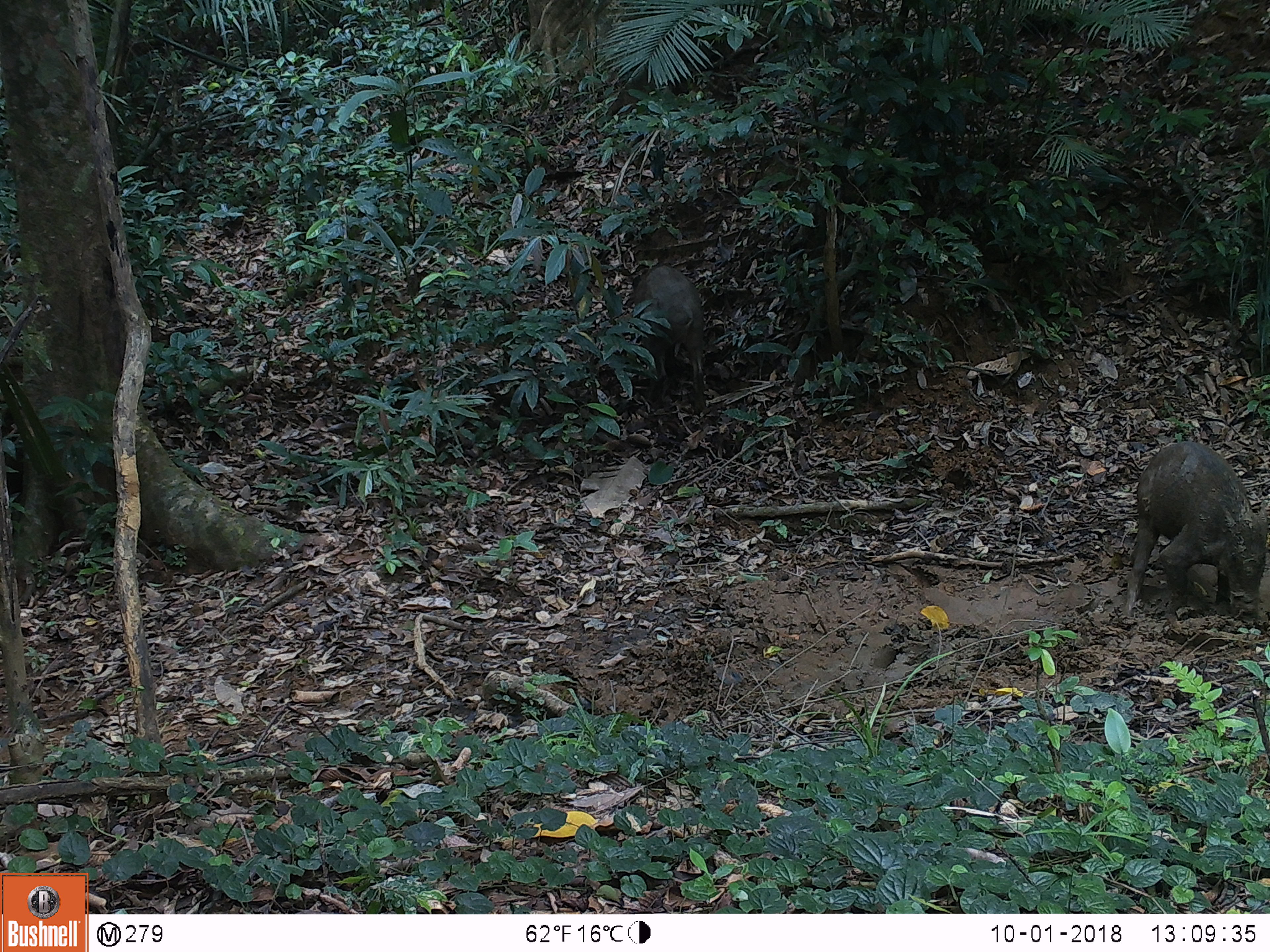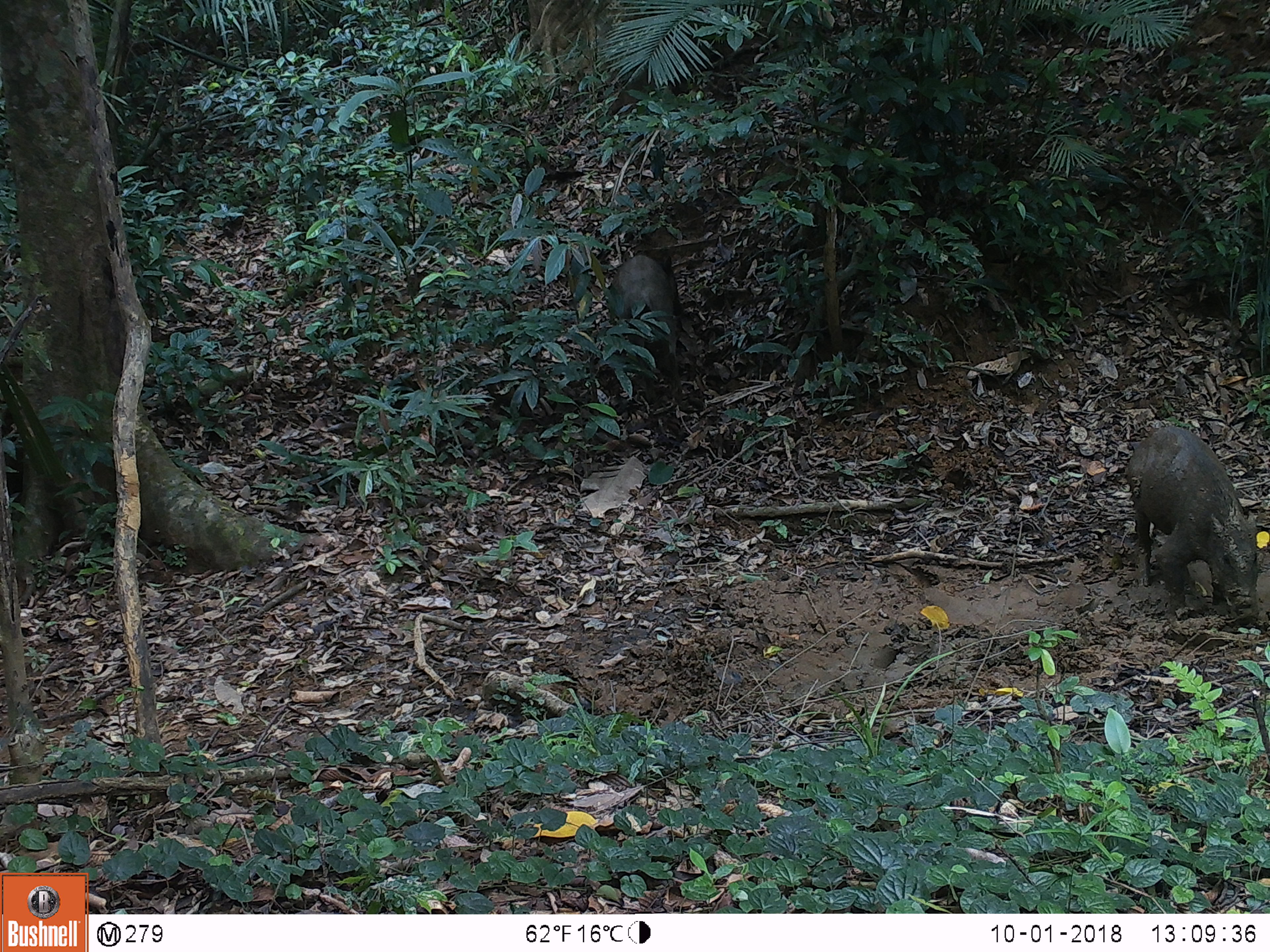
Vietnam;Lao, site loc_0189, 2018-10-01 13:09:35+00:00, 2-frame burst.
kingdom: Animalia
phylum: Chordata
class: Mammalia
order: Artiodactyla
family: Suidae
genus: Sus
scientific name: Sus scrofa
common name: eurasian wild pig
Eurasian wild pig (Sus scrofa). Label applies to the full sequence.